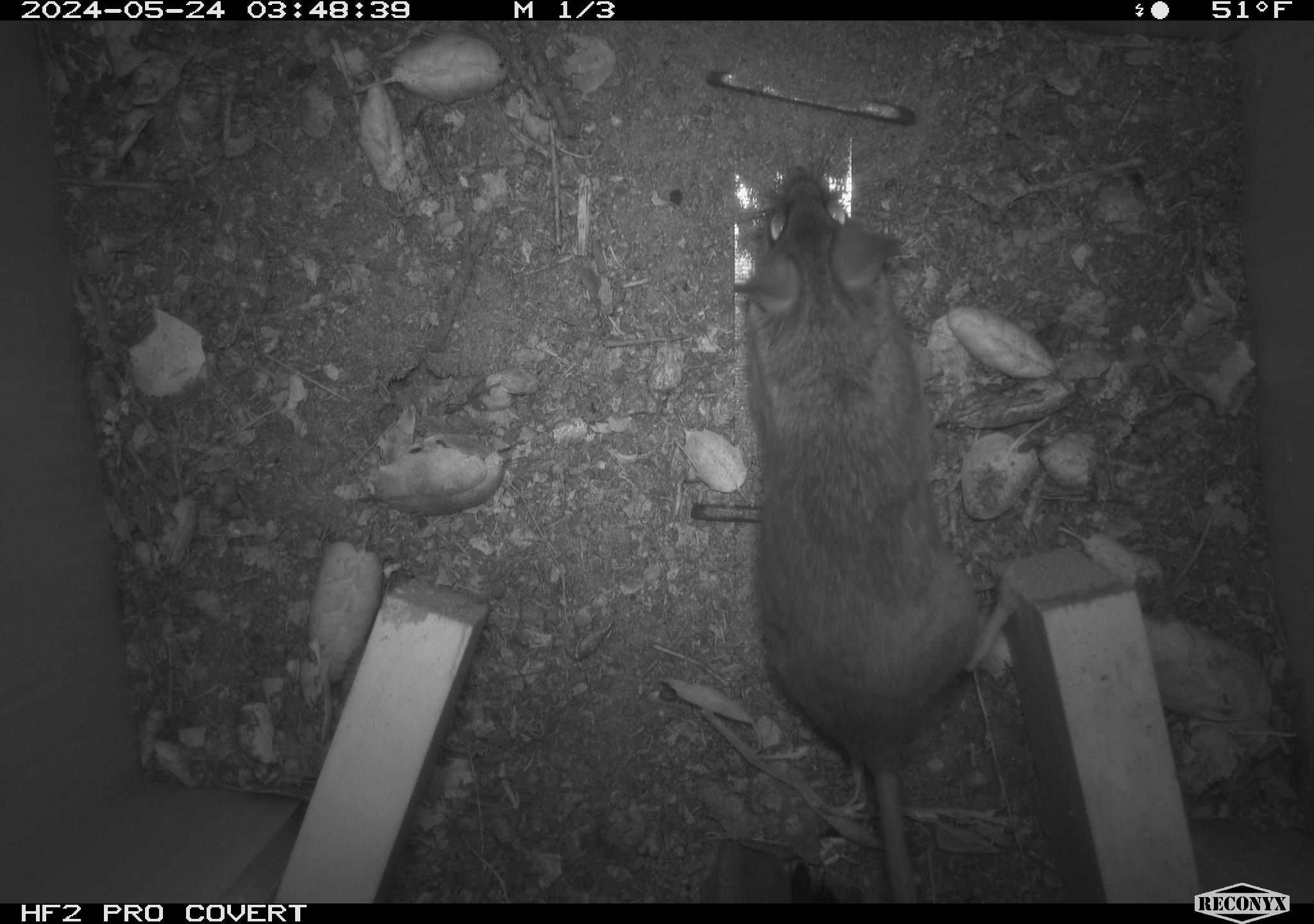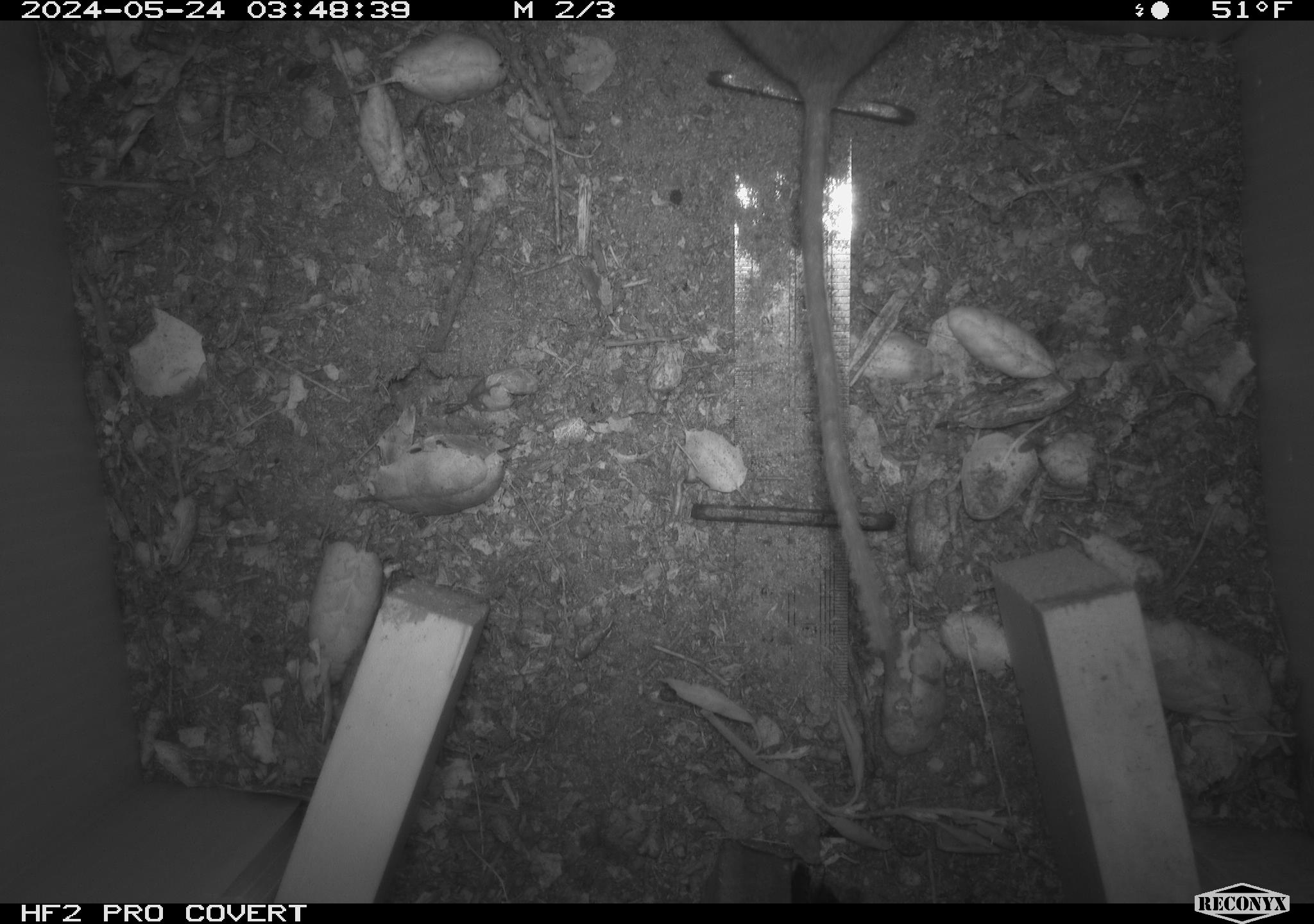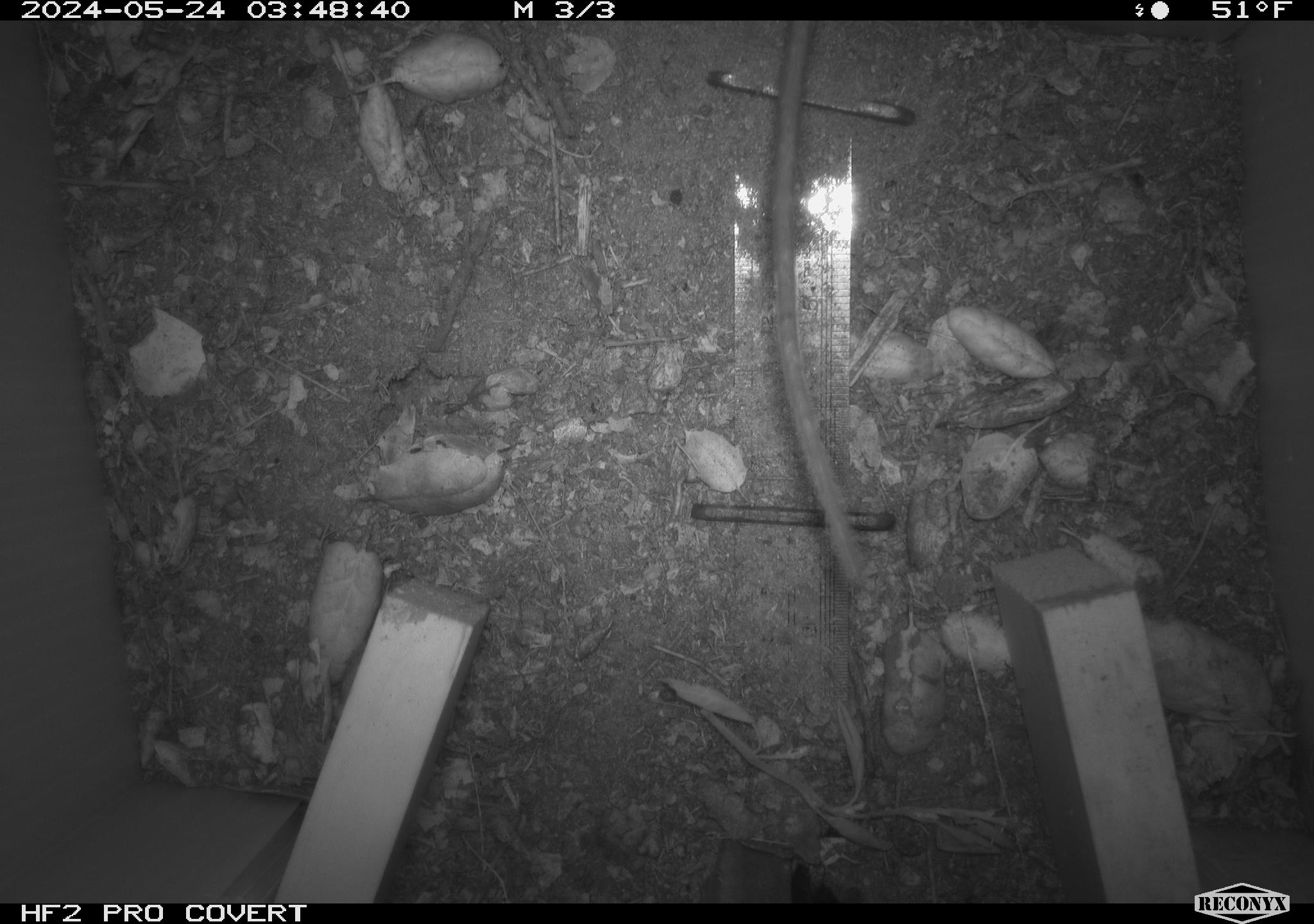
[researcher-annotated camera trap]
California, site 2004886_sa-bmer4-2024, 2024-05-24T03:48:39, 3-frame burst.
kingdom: Animalia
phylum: Chordata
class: Mammalia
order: Rodentia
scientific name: Rodentia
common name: mouse species